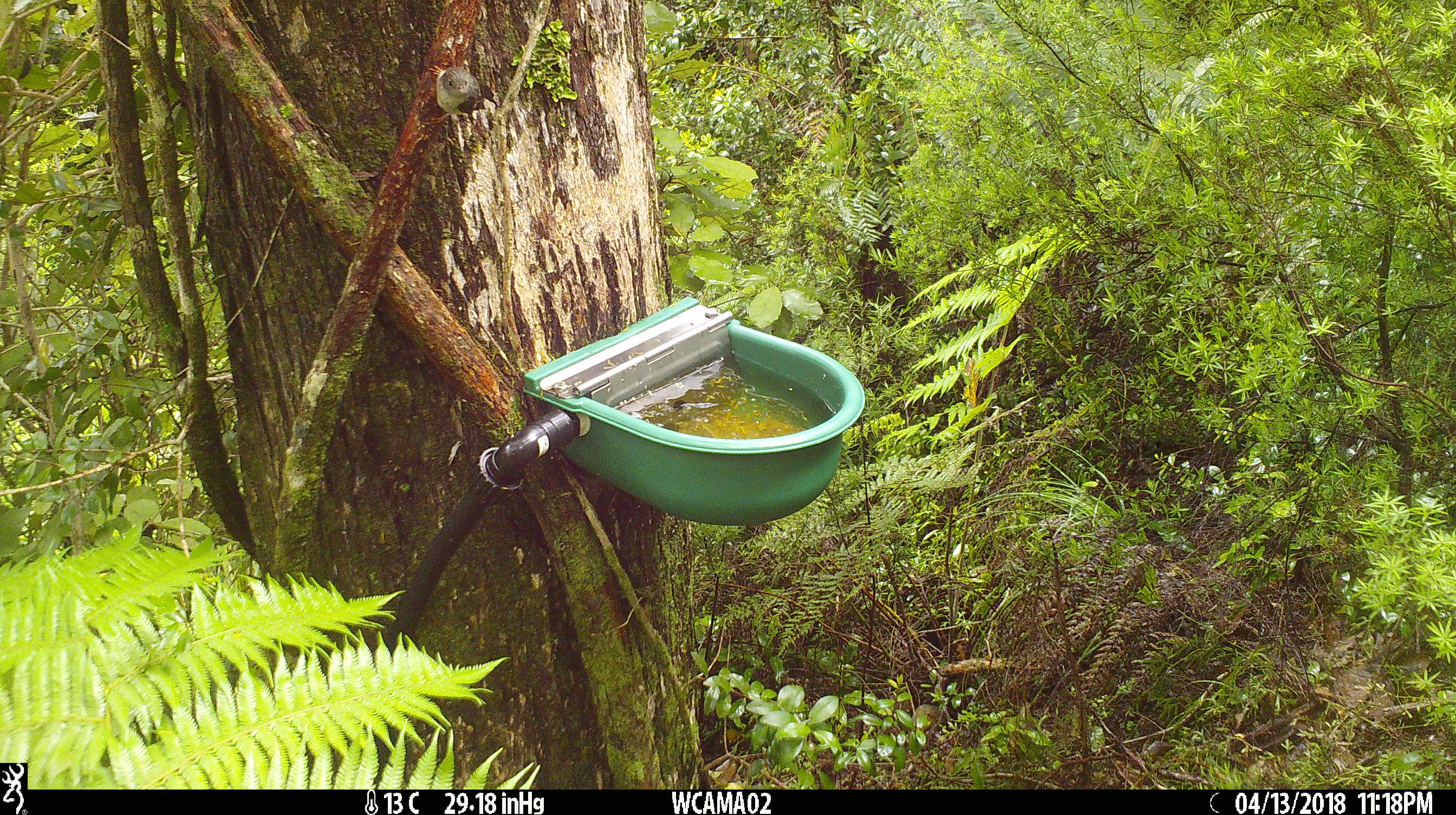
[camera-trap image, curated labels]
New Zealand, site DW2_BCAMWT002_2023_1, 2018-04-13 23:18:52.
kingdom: Animalia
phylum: Chordata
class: Aves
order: Passeriformes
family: Petroicidae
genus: Petroica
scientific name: Petroica macrocephala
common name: tomtit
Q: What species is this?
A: Tomtit (Petroica macrocephala).